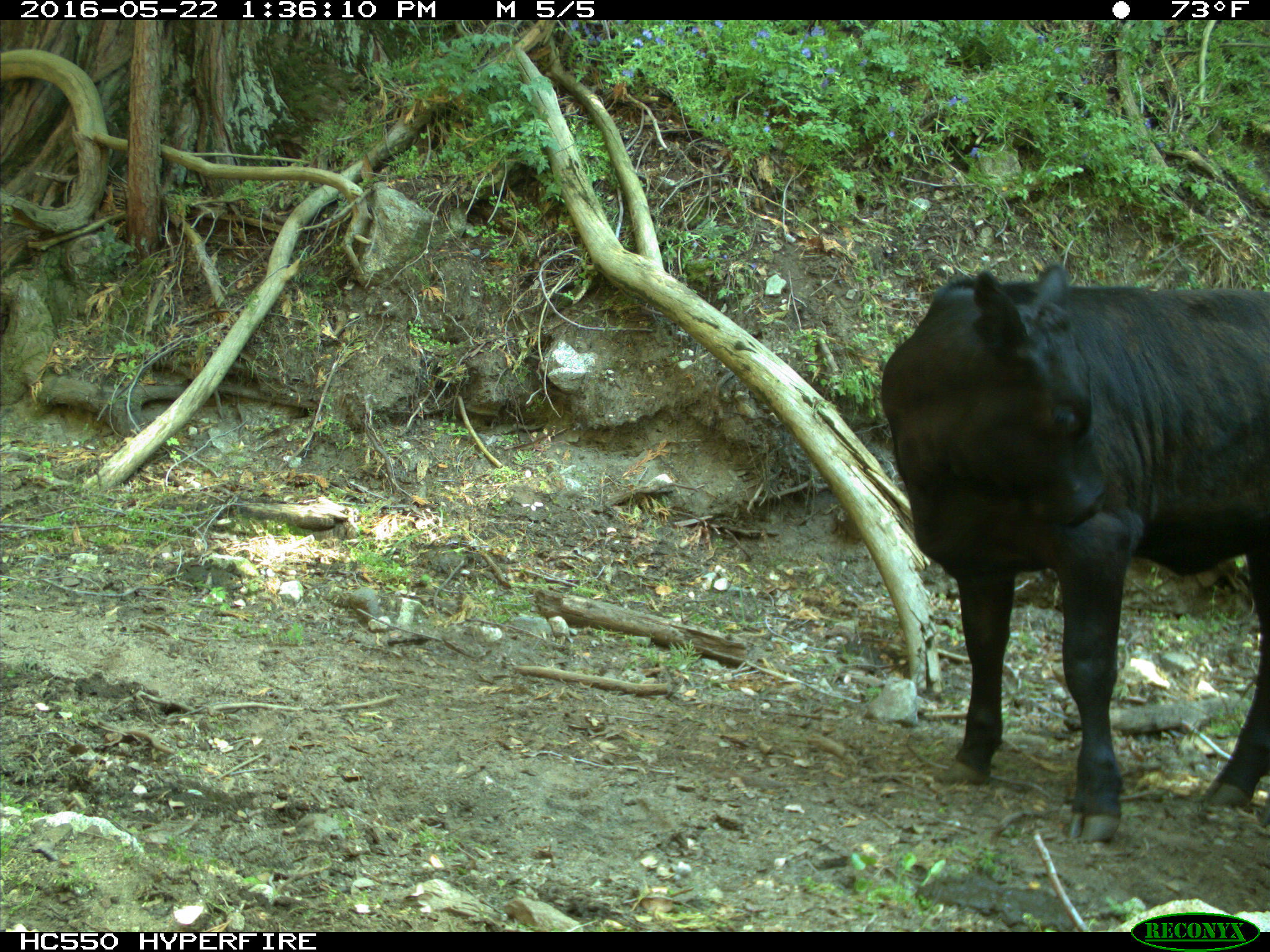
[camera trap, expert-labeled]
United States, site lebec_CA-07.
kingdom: Animalia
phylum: Chordata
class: Mammalia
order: Artiodactyla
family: Bovidae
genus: Bos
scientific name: Bos taurus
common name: domestic cow